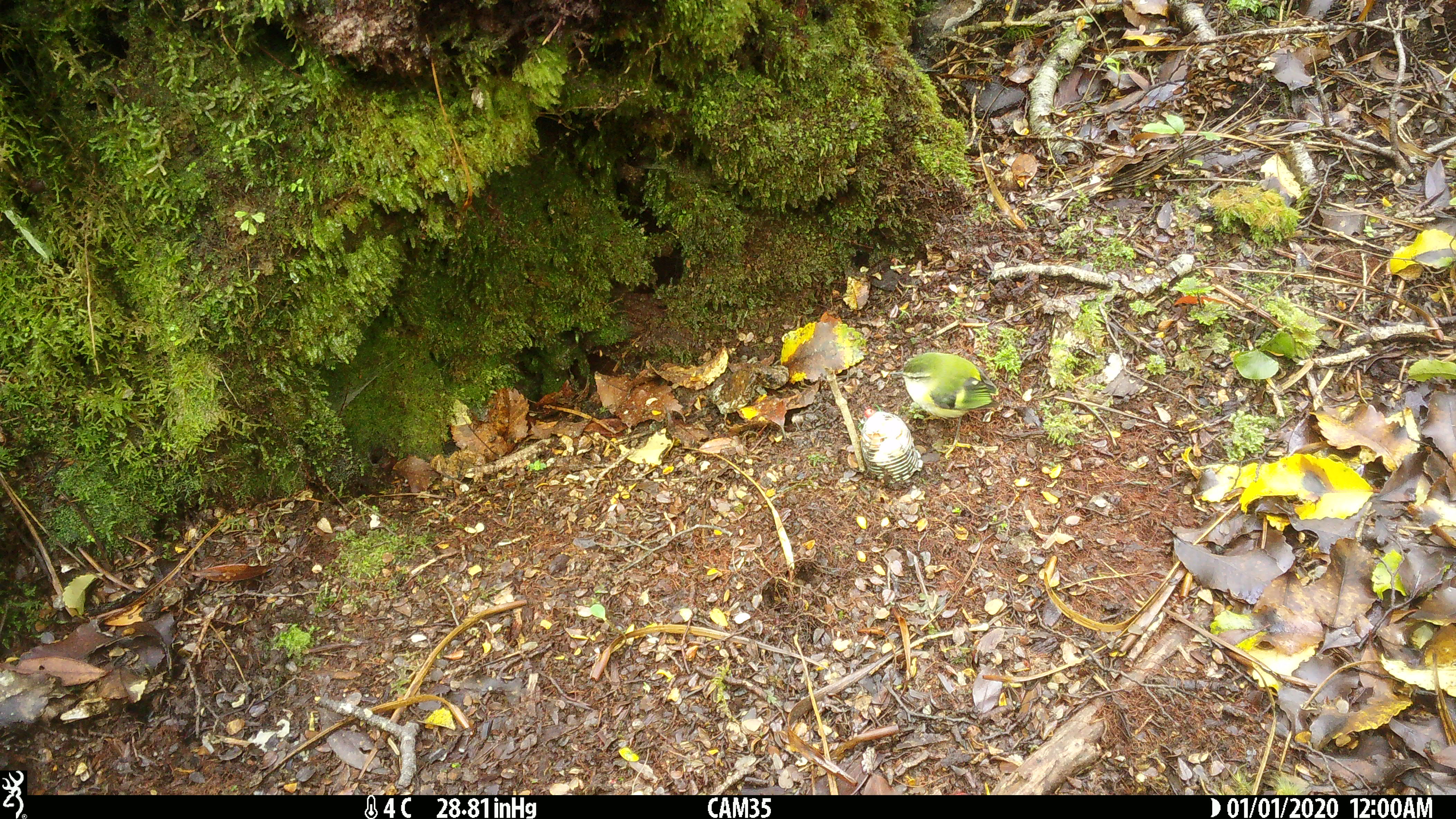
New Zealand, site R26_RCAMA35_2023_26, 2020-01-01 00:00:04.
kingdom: Animalia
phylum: Chordata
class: Aves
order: Passeriformes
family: Acanthisittidae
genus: Acanthisitta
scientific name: Acanthisitta chloris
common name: rifleman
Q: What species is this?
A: Rifleman (Acanthisitta chloris).